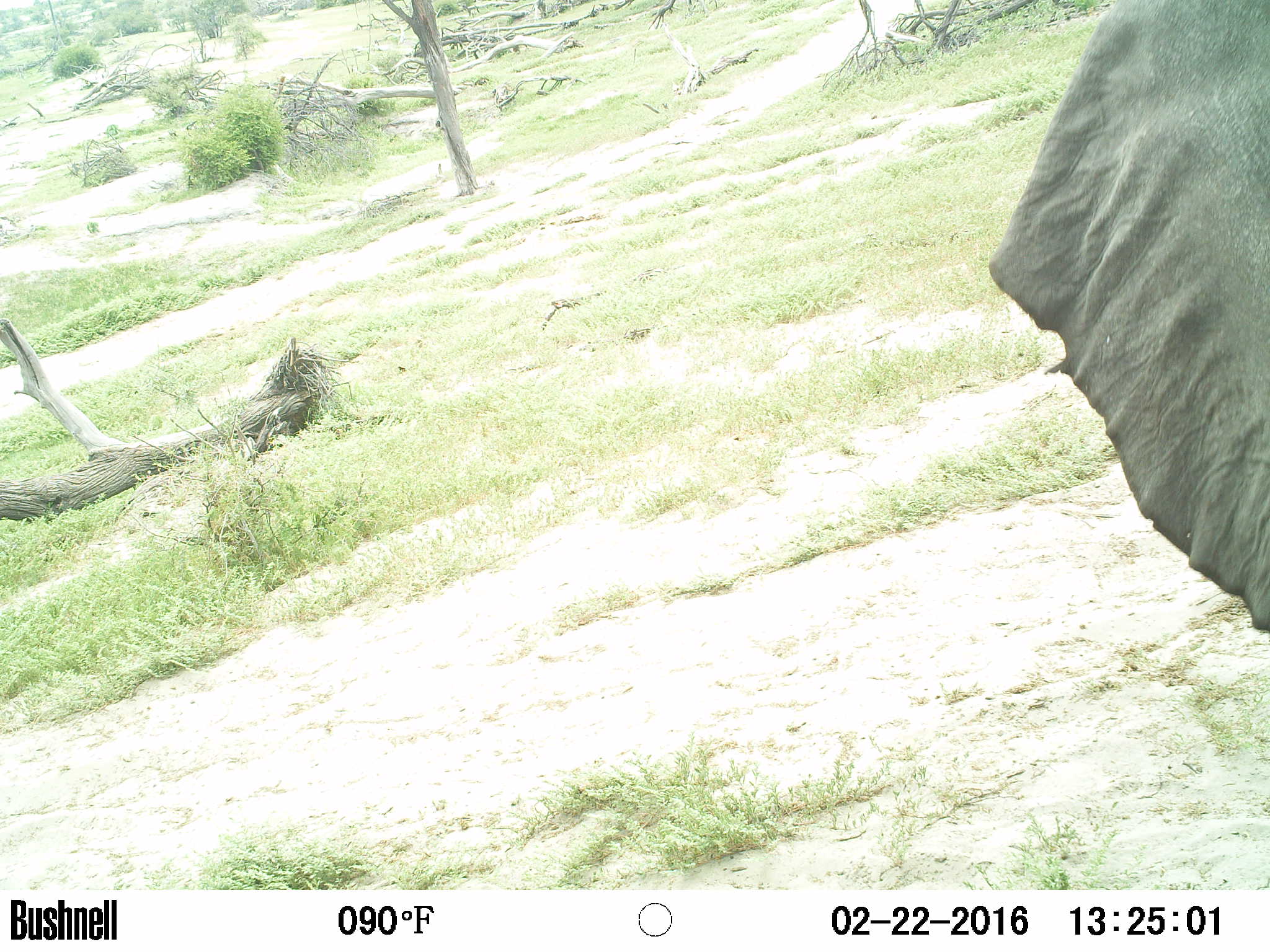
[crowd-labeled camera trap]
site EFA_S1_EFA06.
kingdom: Animalia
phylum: Chordata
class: Mammalia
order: Proboscidea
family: Elephantidae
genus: Loxodonta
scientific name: Loxodonta africana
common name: african bush elephant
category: elephant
Elephant (african bush elephant) (Loxodonta africana), count 1. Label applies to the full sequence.